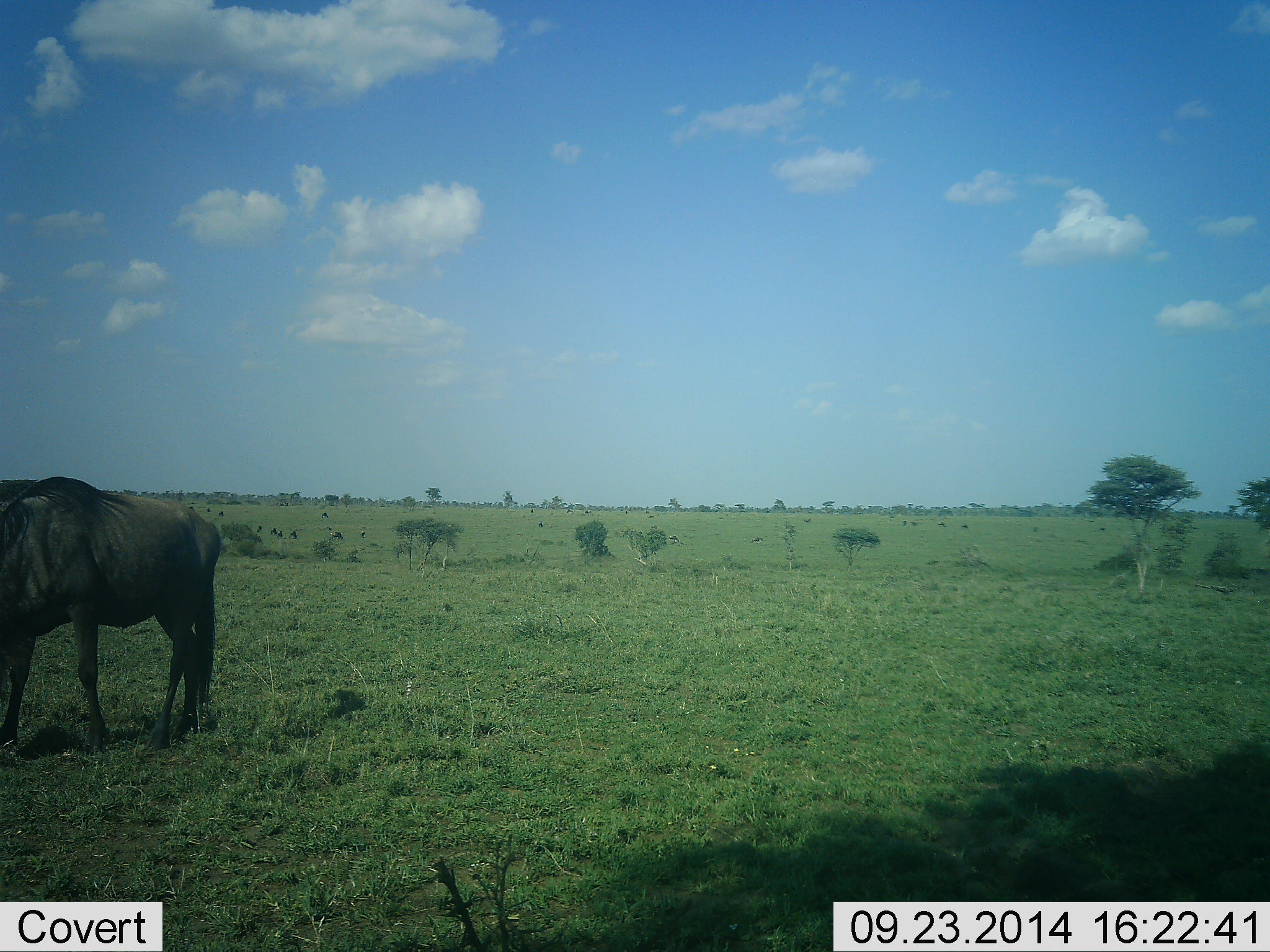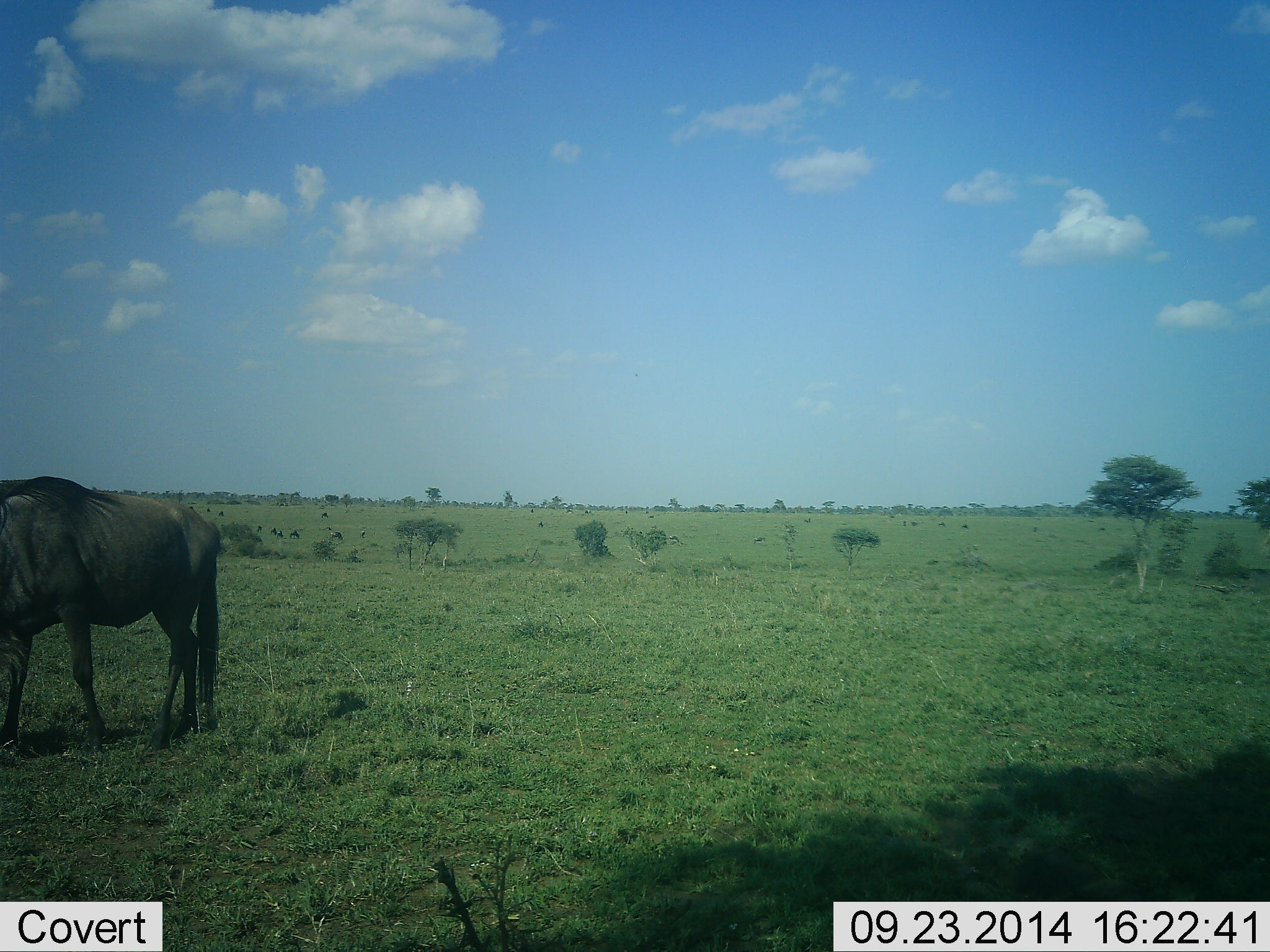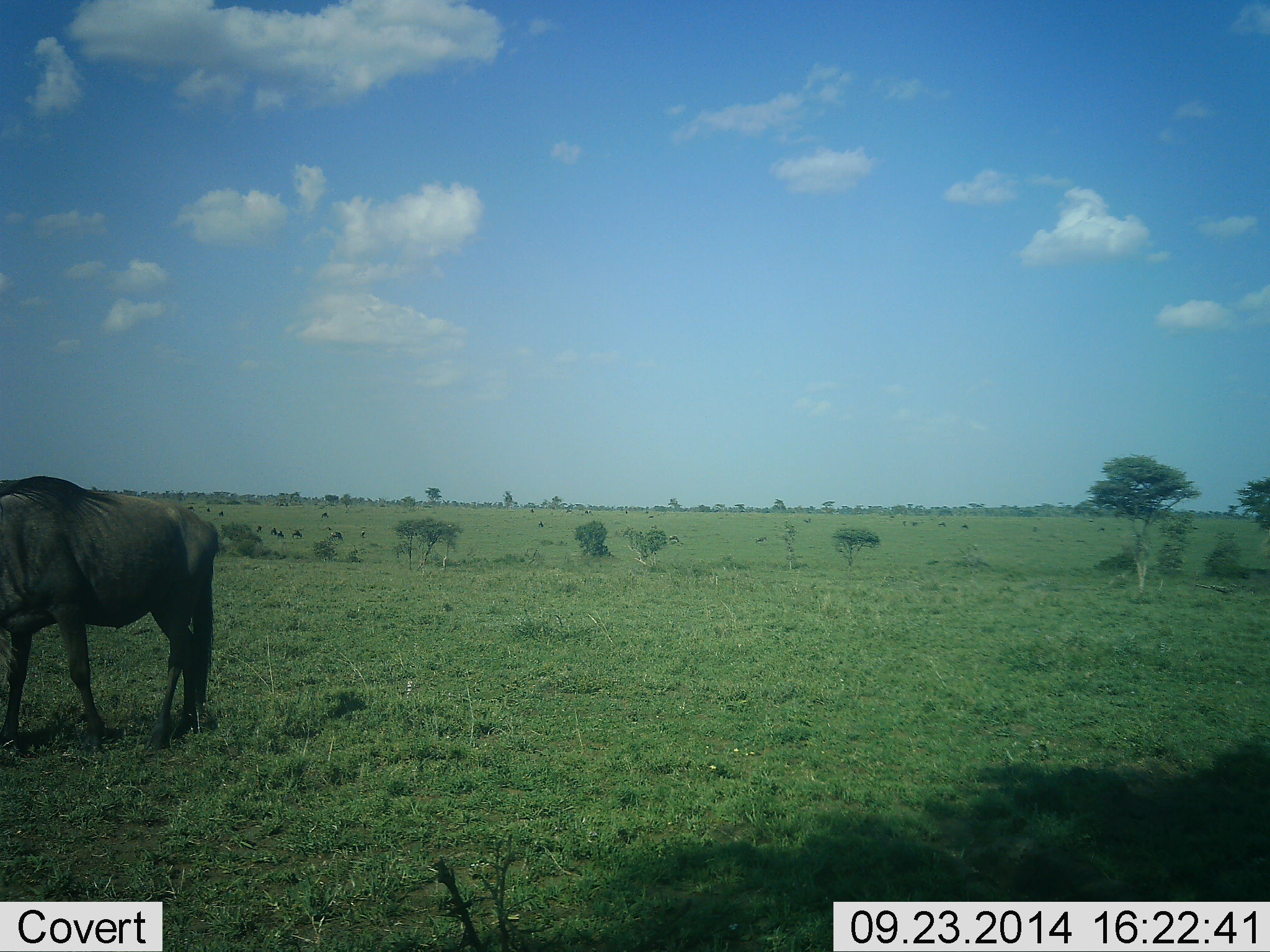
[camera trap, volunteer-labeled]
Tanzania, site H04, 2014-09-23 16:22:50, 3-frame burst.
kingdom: Animalia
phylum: Chordata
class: Mammalia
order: Artiodactyla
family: Bovidae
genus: Connochaetes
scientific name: Connochaetes taurinus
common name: blue wildebeest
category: wildebeest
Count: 1.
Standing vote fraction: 50%.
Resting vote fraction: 0%.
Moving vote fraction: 20%.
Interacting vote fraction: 0%.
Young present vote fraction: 0%.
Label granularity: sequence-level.